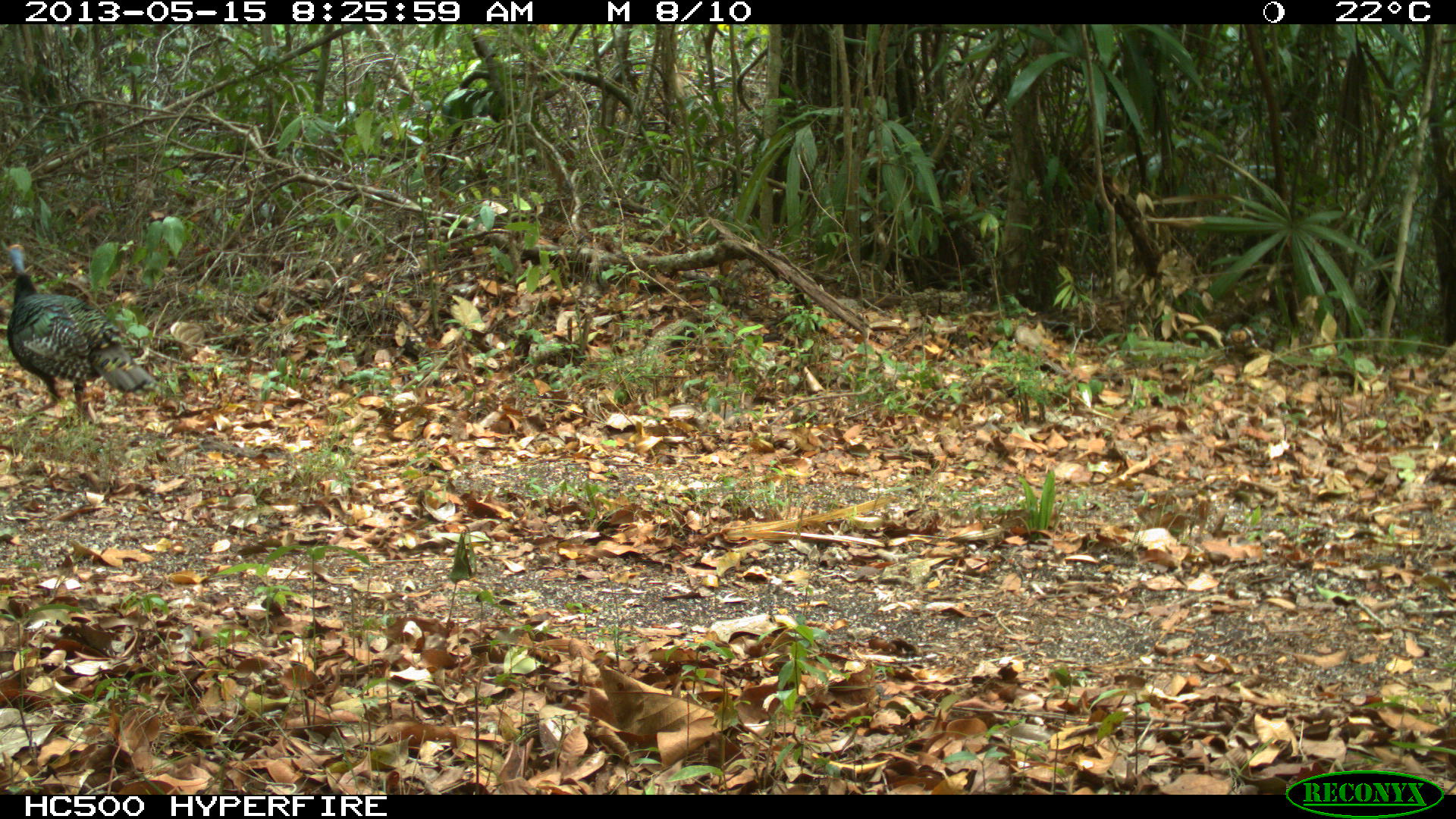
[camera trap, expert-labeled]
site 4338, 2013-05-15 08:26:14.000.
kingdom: Animalia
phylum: Chordata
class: Aves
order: Galliformes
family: Phasianidae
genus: Meleagris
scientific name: Meleagris ocellata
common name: ocellated turkey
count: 1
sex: female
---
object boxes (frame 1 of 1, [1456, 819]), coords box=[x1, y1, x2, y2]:
meleagris ocellata: box=[5, 242, 156, 423]